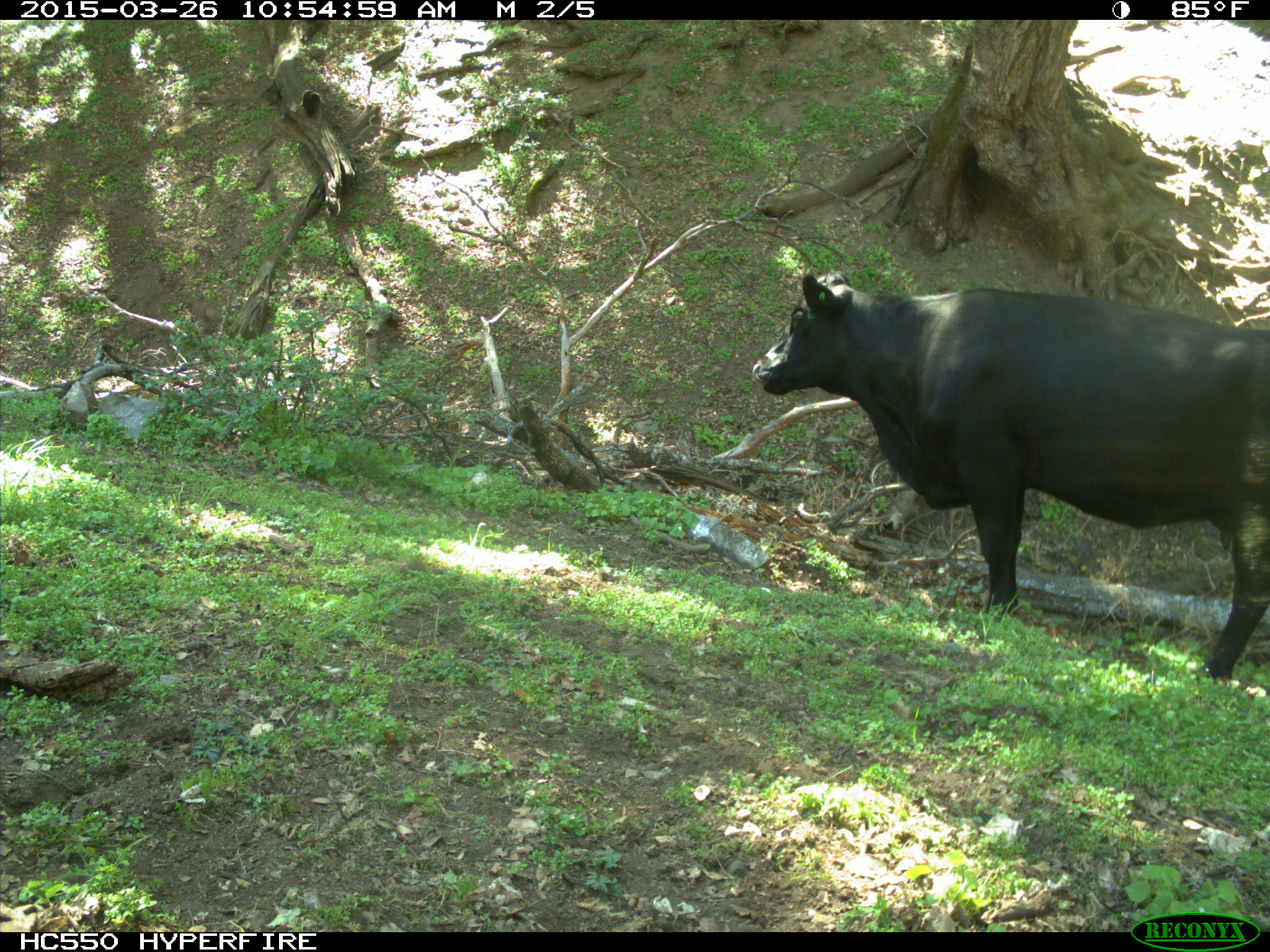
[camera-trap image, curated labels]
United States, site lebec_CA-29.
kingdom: Animalia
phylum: Chordata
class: Mammalia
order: Artiodactyla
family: Bovidae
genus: Bos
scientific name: Bos taurus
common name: domestic cow